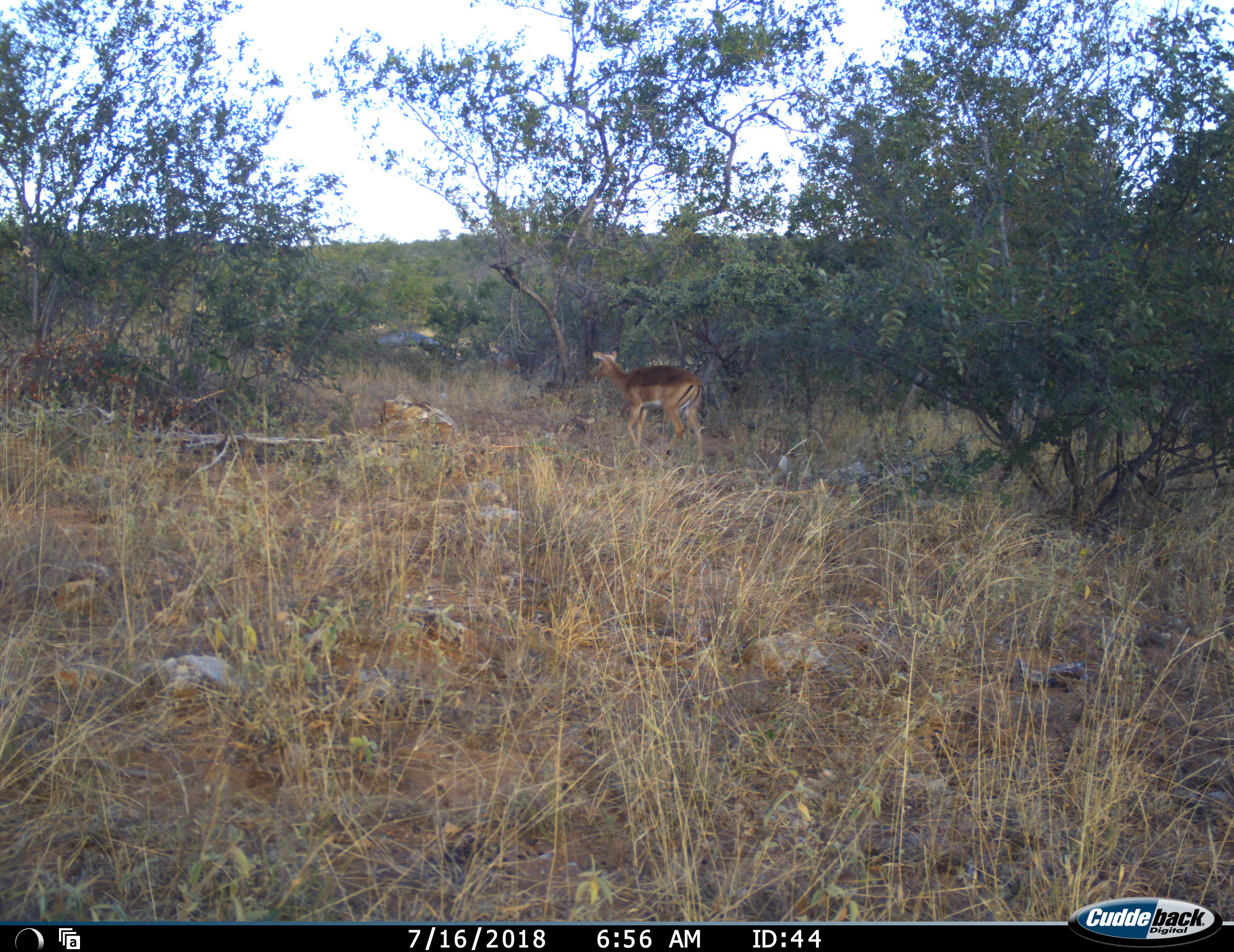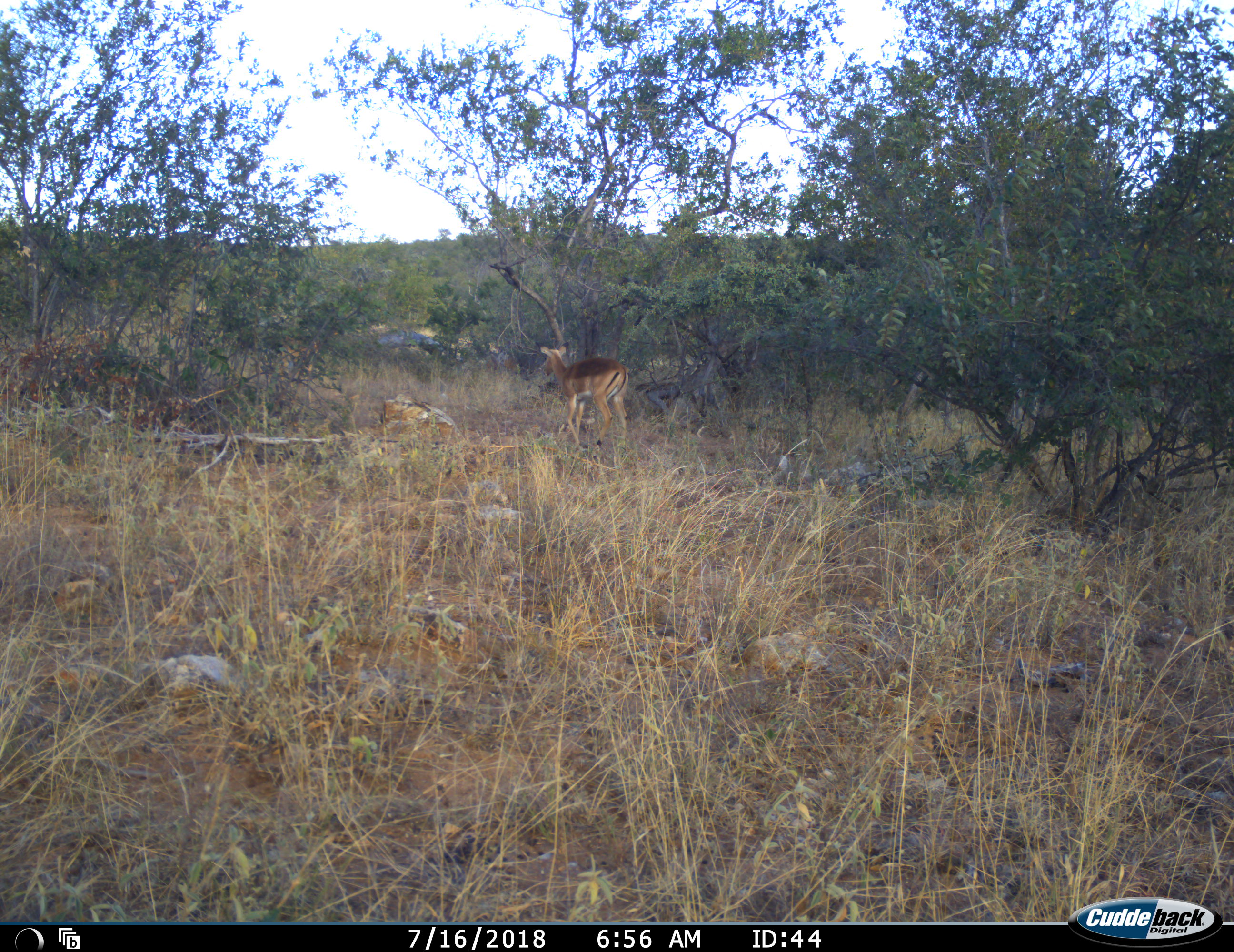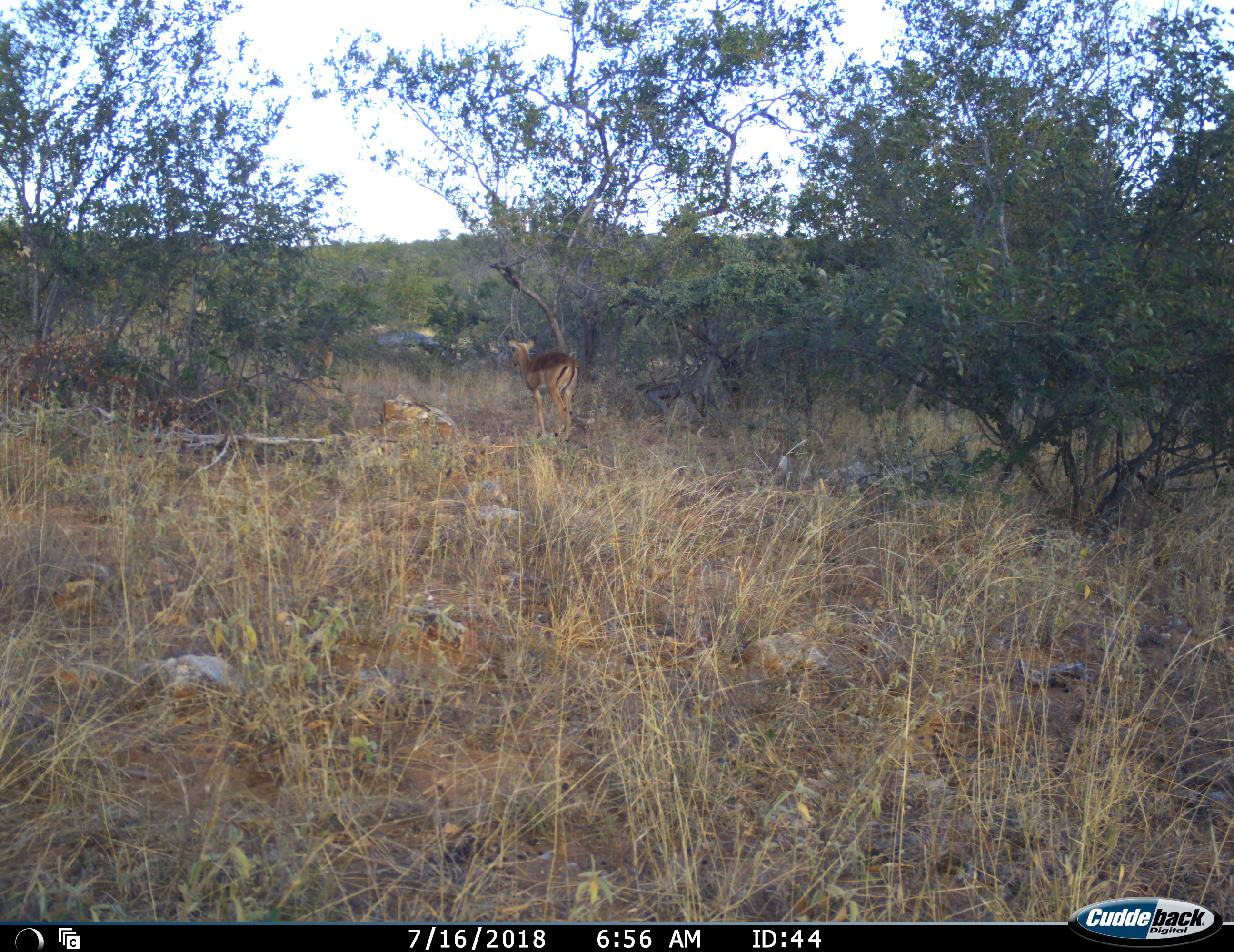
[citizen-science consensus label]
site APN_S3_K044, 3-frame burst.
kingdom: Animalia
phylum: Chordata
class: Mammalia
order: Artiodactyla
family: Bovidae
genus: Aepyceros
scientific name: Aepyceros melampus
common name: impala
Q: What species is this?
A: Impala (Aepyceros melampus).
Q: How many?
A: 2.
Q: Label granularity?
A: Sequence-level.